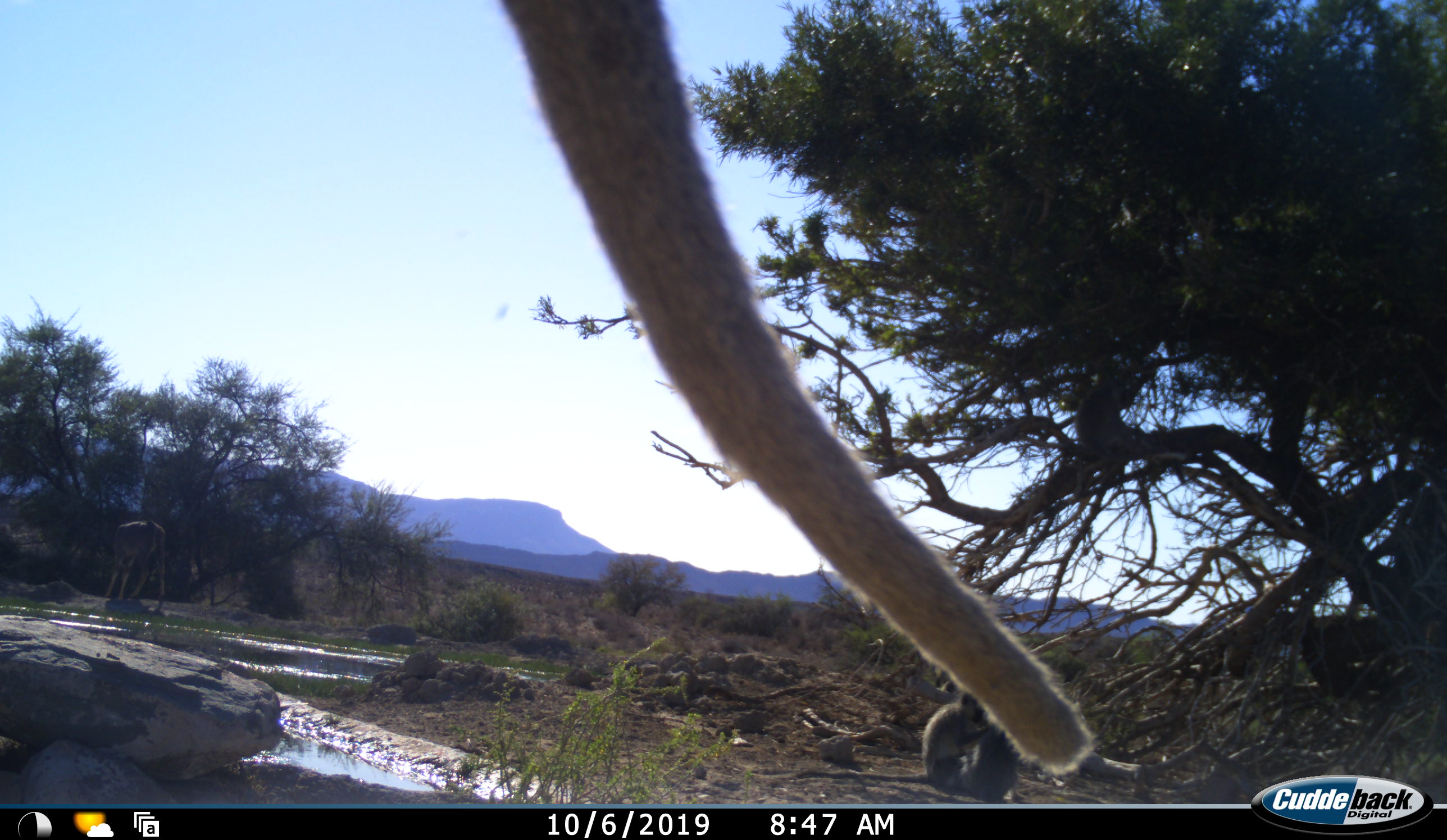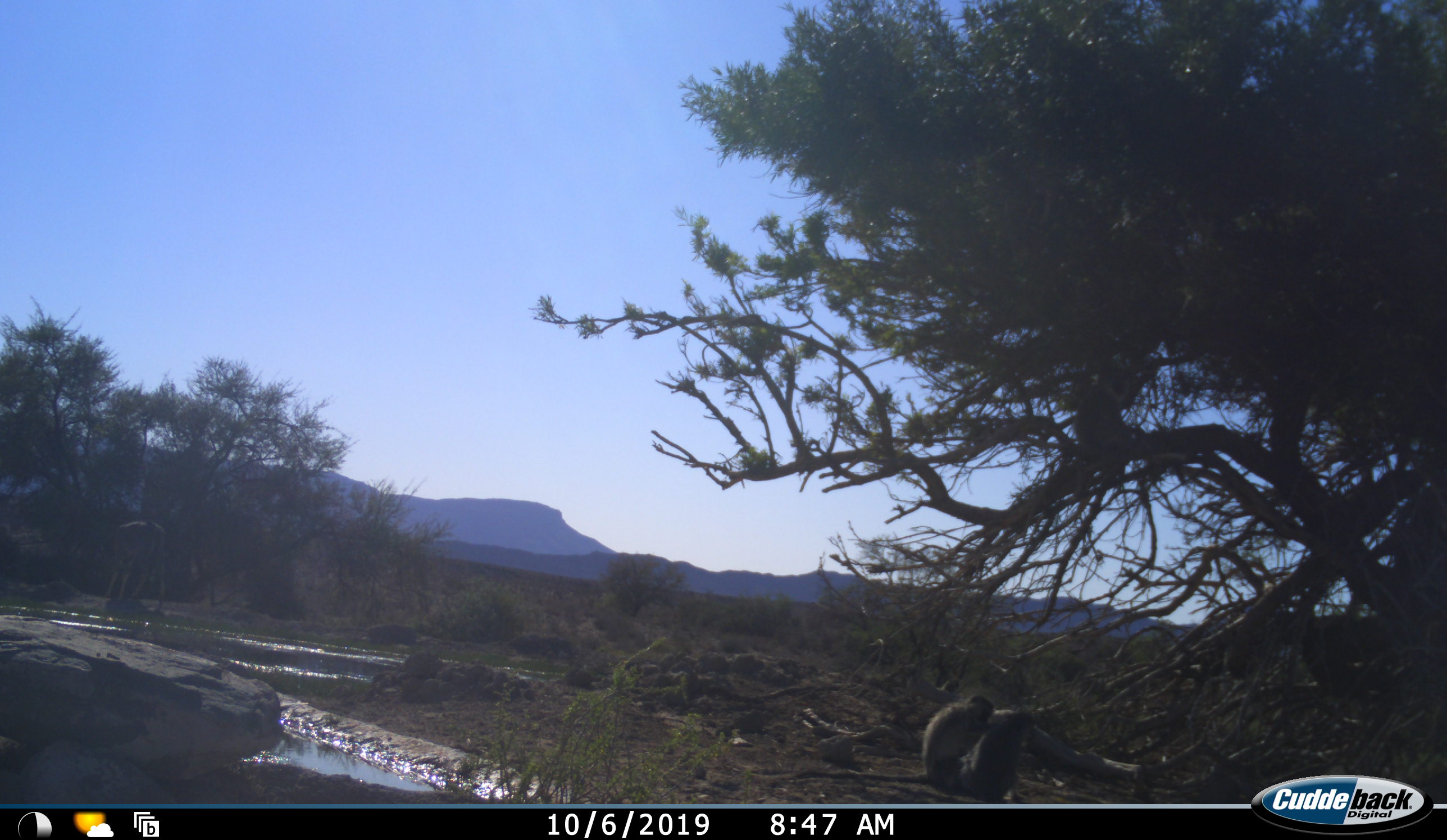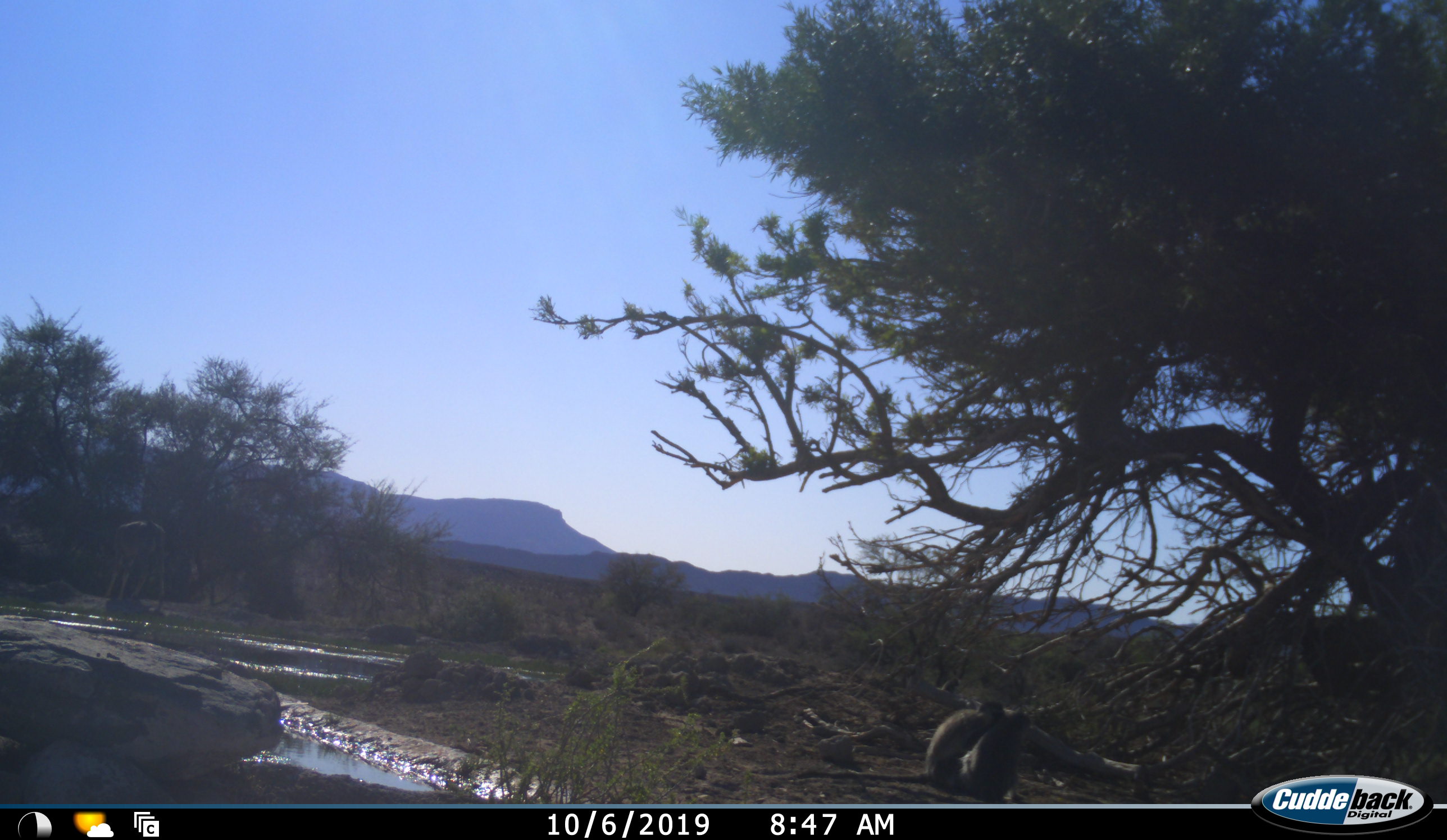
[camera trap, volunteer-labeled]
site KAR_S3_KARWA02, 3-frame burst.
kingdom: Animalia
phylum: Chordata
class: Mammalia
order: Primates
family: Cercopithecidae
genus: Chlorocebus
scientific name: Chlorocebus pygerythrus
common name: vervet monkey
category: monkeyvervet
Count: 3.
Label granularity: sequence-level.